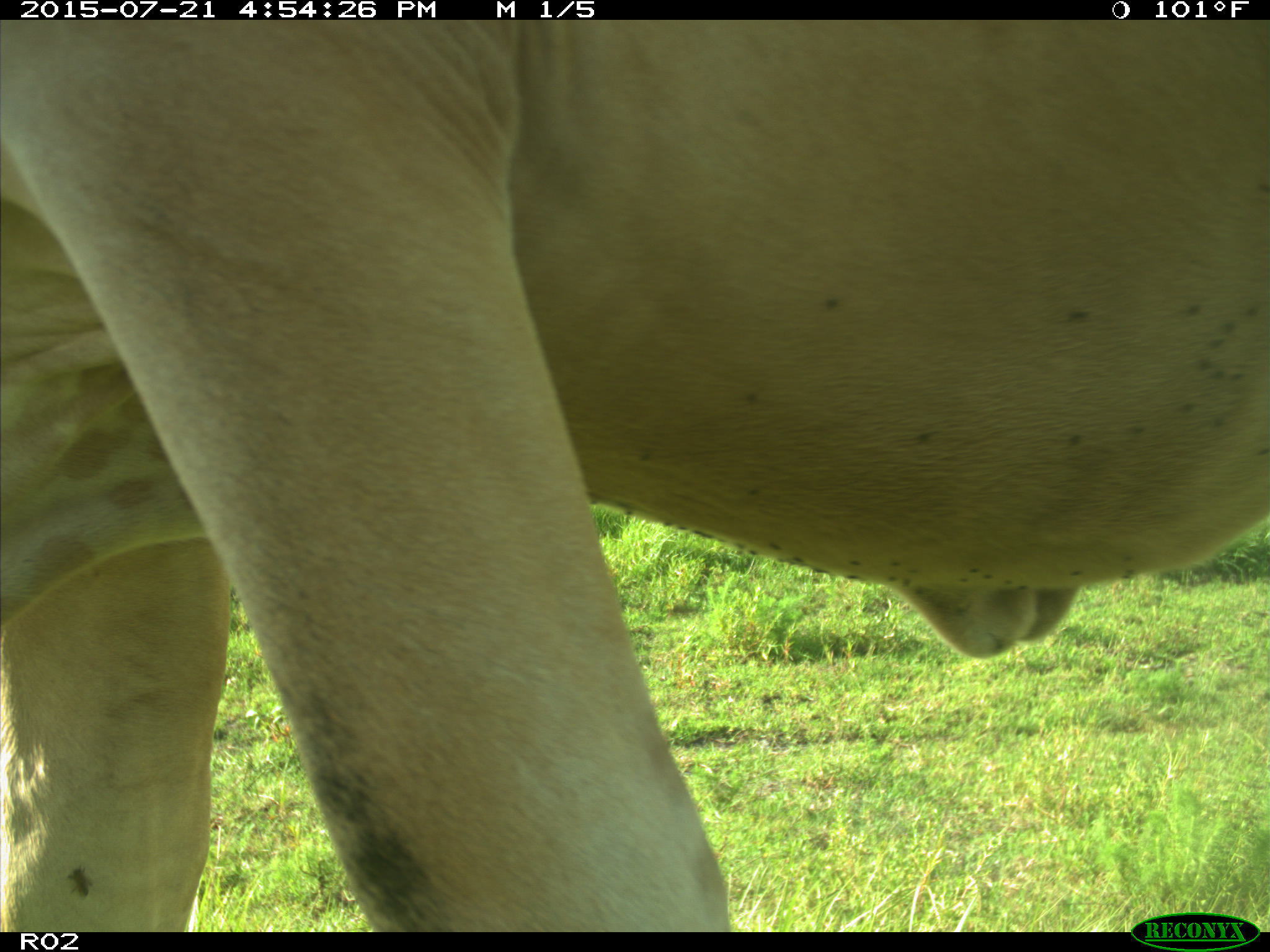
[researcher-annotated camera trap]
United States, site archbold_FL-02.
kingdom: Animalia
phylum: Chordata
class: Mammalia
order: Artiodactyla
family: Bovidae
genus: Bos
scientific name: Bos taurus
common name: domestic cow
Bos taurus (domestic cow).